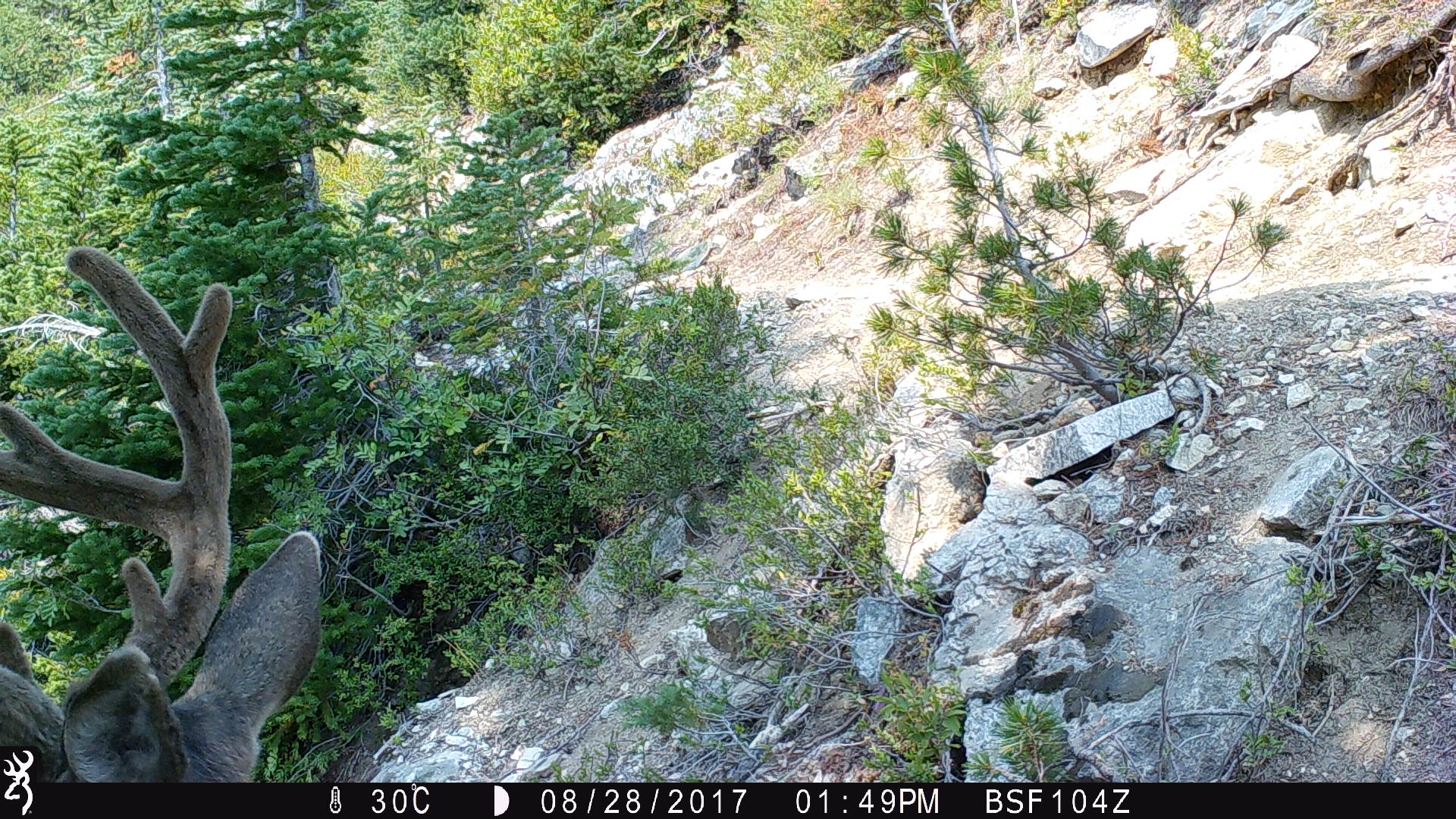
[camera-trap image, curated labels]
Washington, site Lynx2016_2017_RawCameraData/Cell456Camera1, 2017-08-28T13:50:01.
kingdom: Animalia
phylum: Chordata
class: Mammalia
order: Artiodactyla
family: Cervidae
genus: Odocoileus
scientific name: Odocoileus hemionus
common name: mule deer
Odocoileus hemionus (mule deer). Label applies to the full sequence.